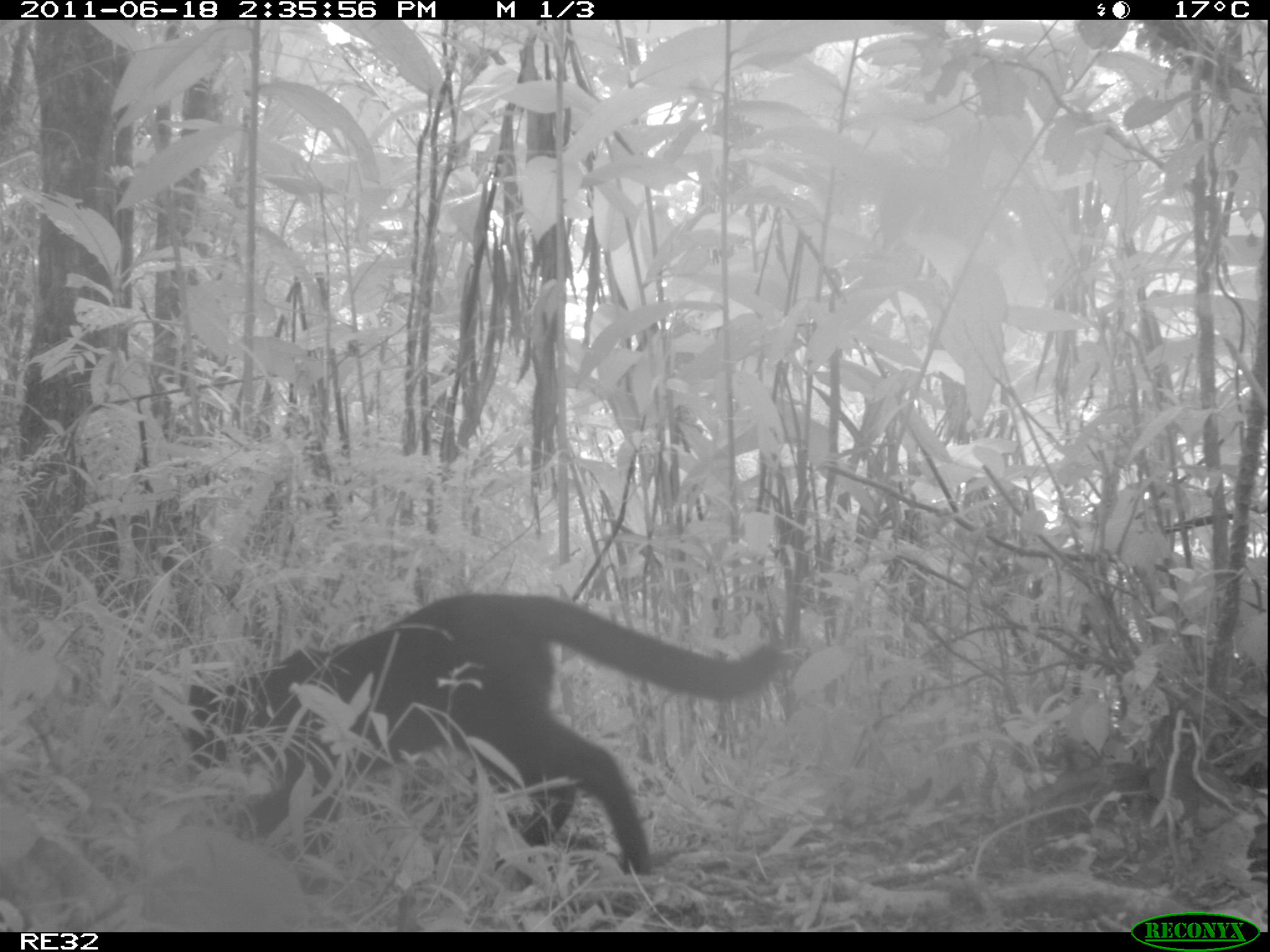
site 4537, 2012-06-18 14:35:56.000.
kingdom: Animalia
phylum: Chordata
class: Mammalia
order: Carnivora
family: Felidae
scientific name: Felidae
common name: felids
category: felis sp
Felis sp (felids) (Felidae), count 1.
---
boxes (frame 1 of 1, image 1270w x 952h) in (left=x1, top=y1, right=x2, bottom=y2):
felis sp: (left=184, top=591, right=779, bottom=892)